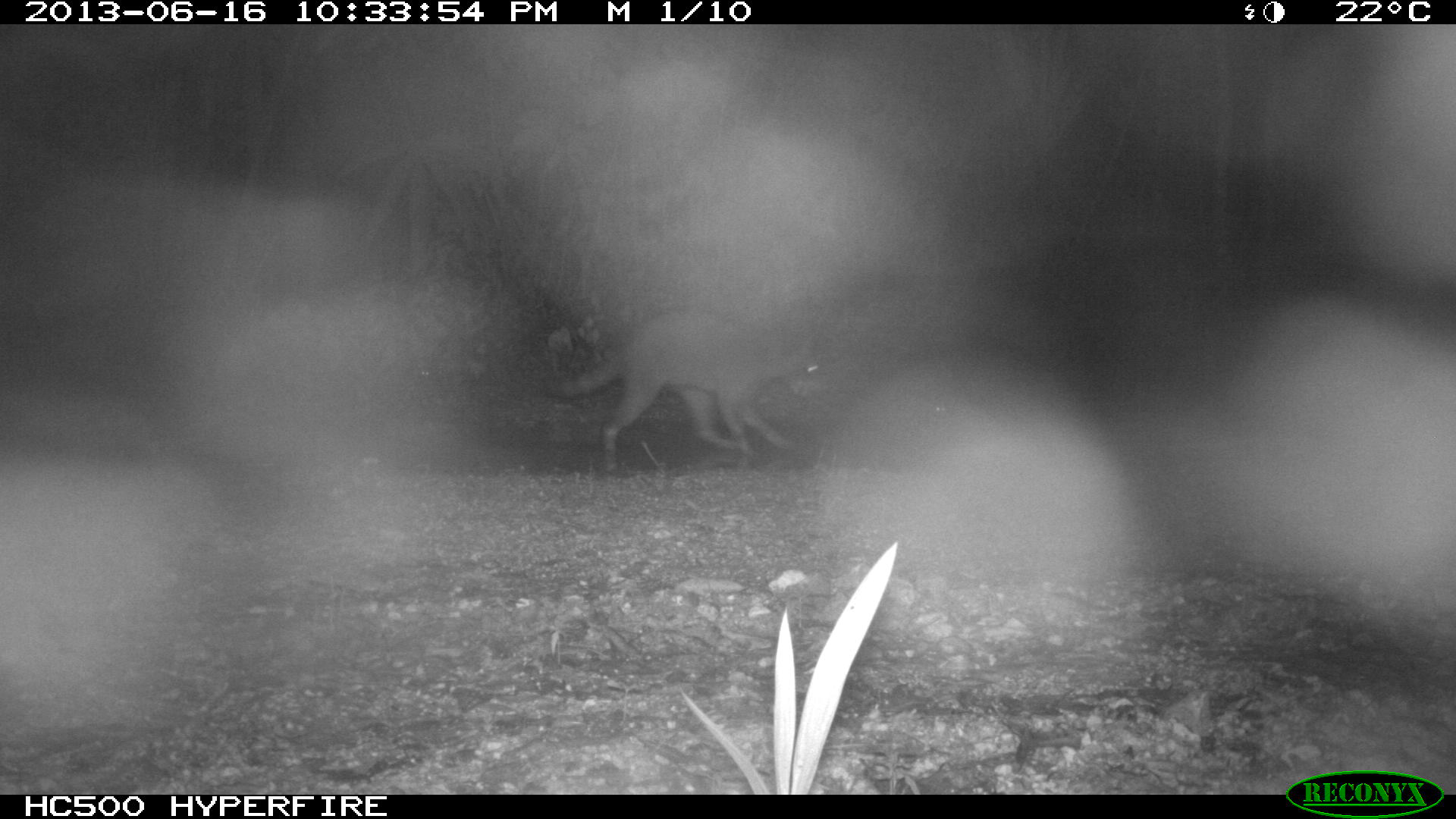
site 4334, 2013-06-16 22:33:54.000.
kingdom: Animalia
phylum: Chordata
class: Mammalia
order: Carnivora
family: Procyonidae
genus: Procyon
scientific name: Procyon lotor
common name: common raccoon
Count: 1.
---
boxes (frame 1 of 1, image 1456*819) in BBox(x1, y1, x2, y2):
procyon lotor: BBox(539, 309, 828, 437)